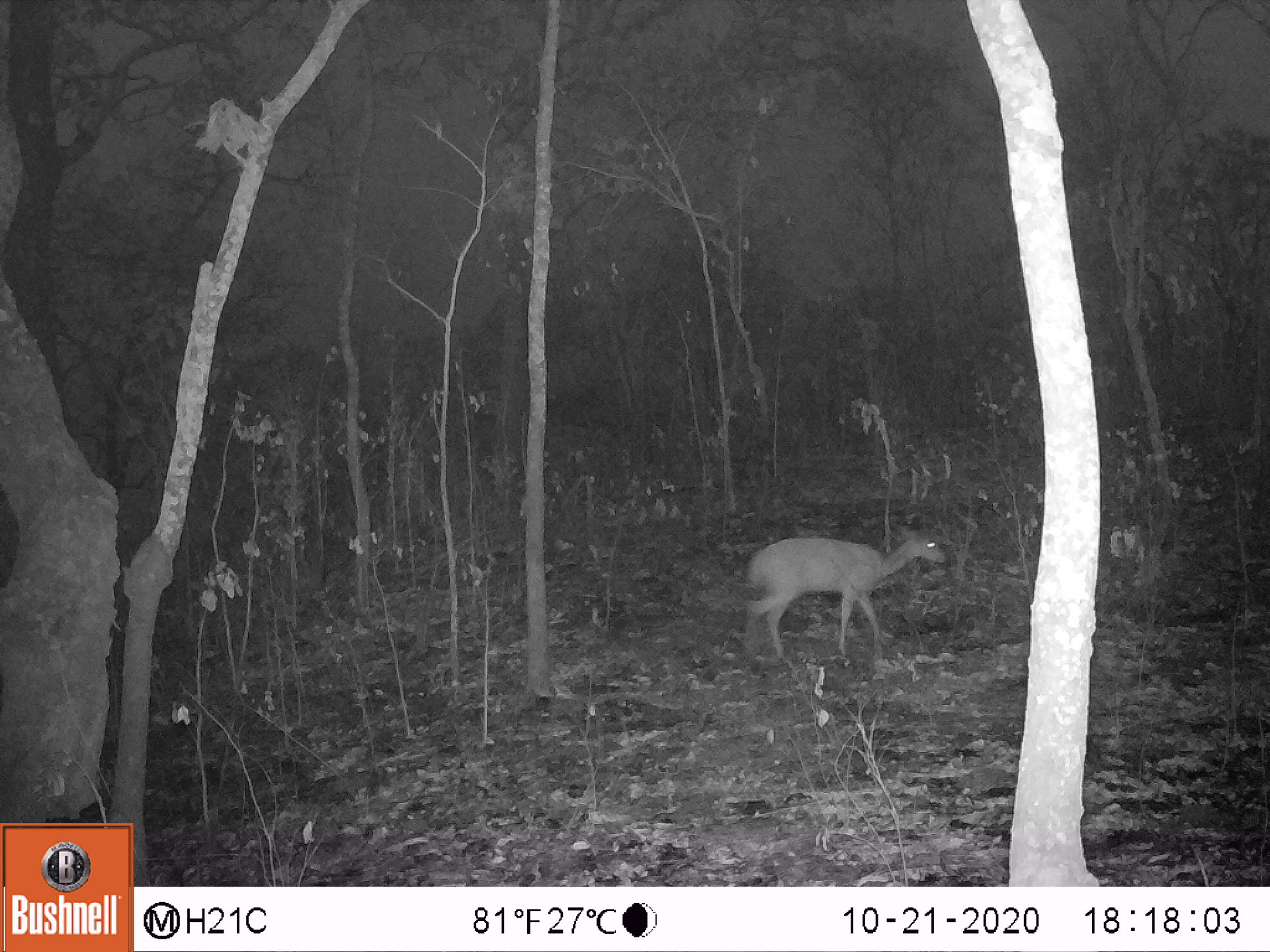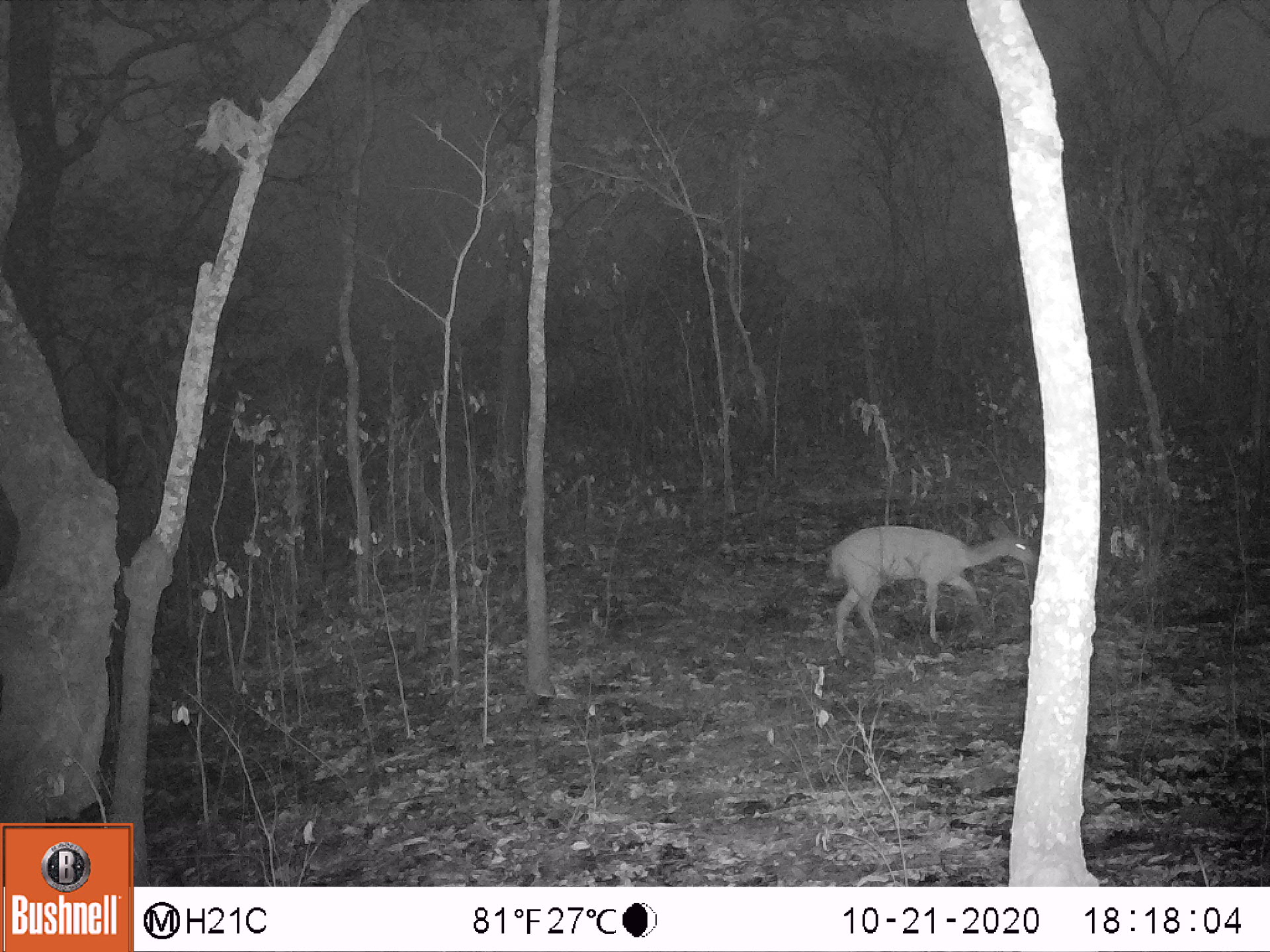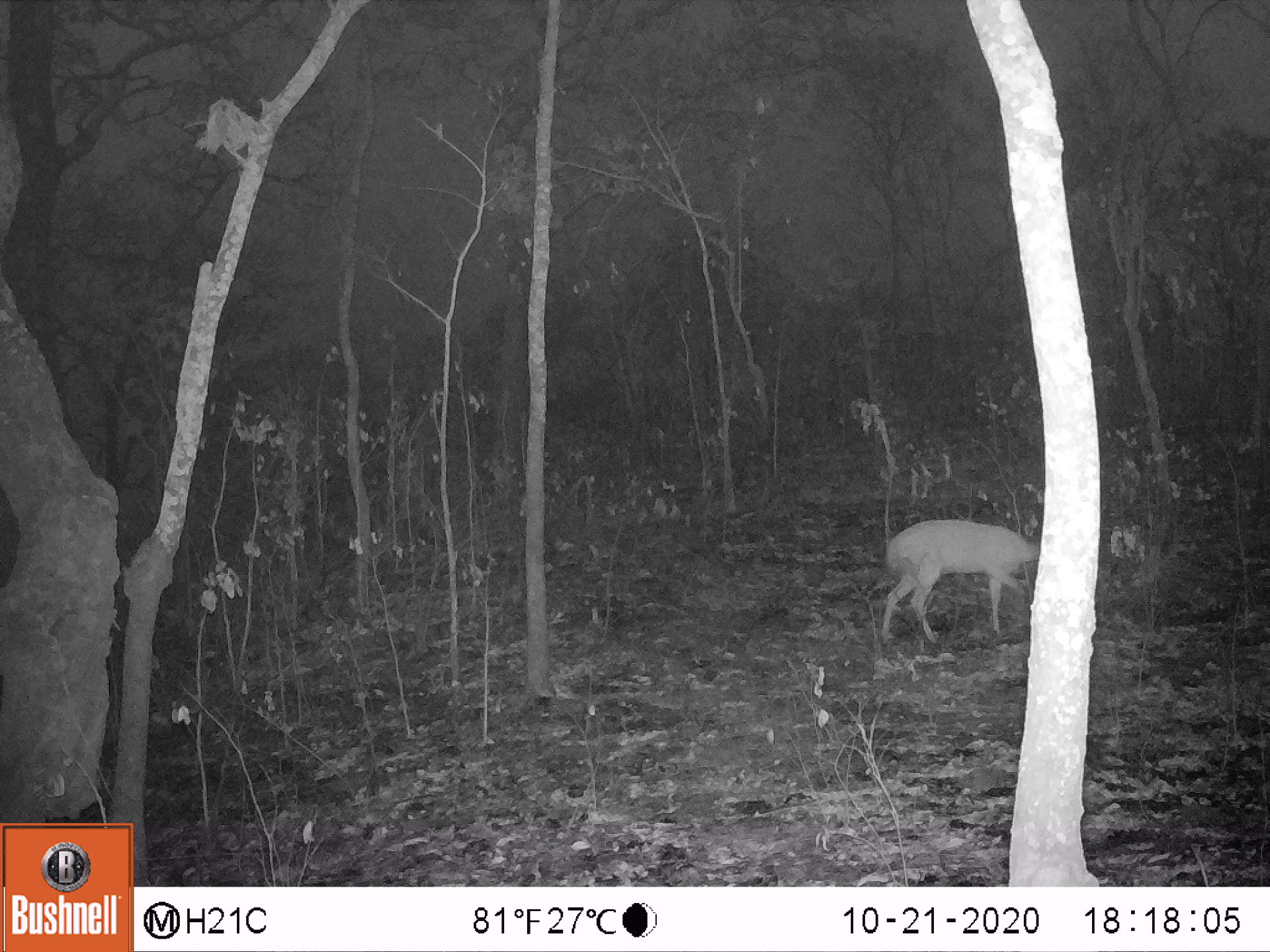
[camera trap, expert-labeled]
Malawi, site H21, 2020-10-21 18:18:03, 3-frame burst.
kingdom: Animalia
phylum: Chordata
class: Mammalia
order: Artiodactyla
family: Bovidae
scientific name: Antilopinae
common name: small antelope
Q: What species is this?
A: Small antelope (Antilopinae).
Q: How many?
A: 1.